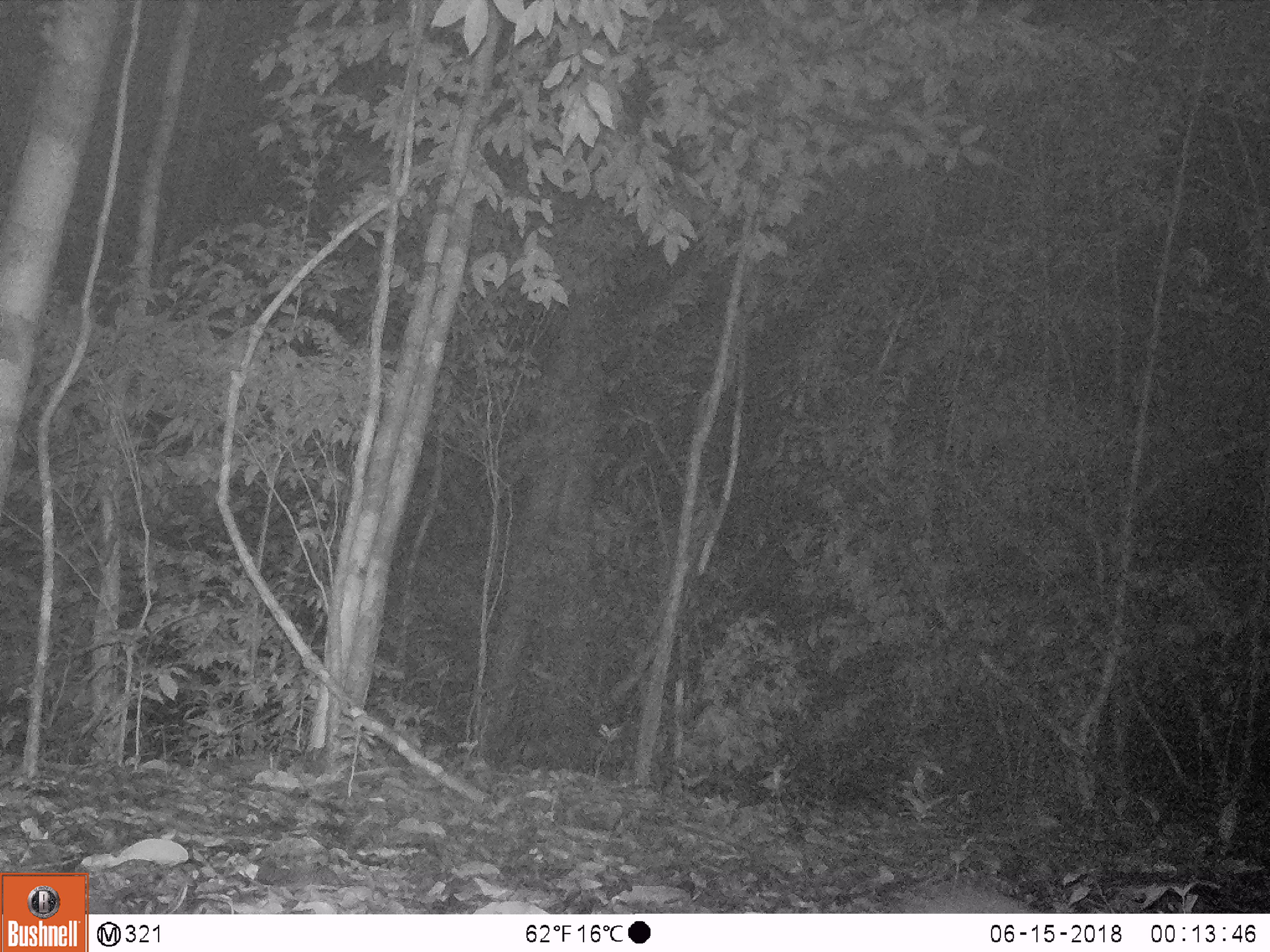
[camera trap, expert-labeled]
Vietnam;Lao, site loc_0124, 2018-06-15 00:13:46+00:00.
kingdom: Animalia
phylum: Chordata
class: Mammalia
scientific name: Mammalia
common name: mammal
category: unidentified small mammal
Unidentified small mammal (mammal) (Mammalia). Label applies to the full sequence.